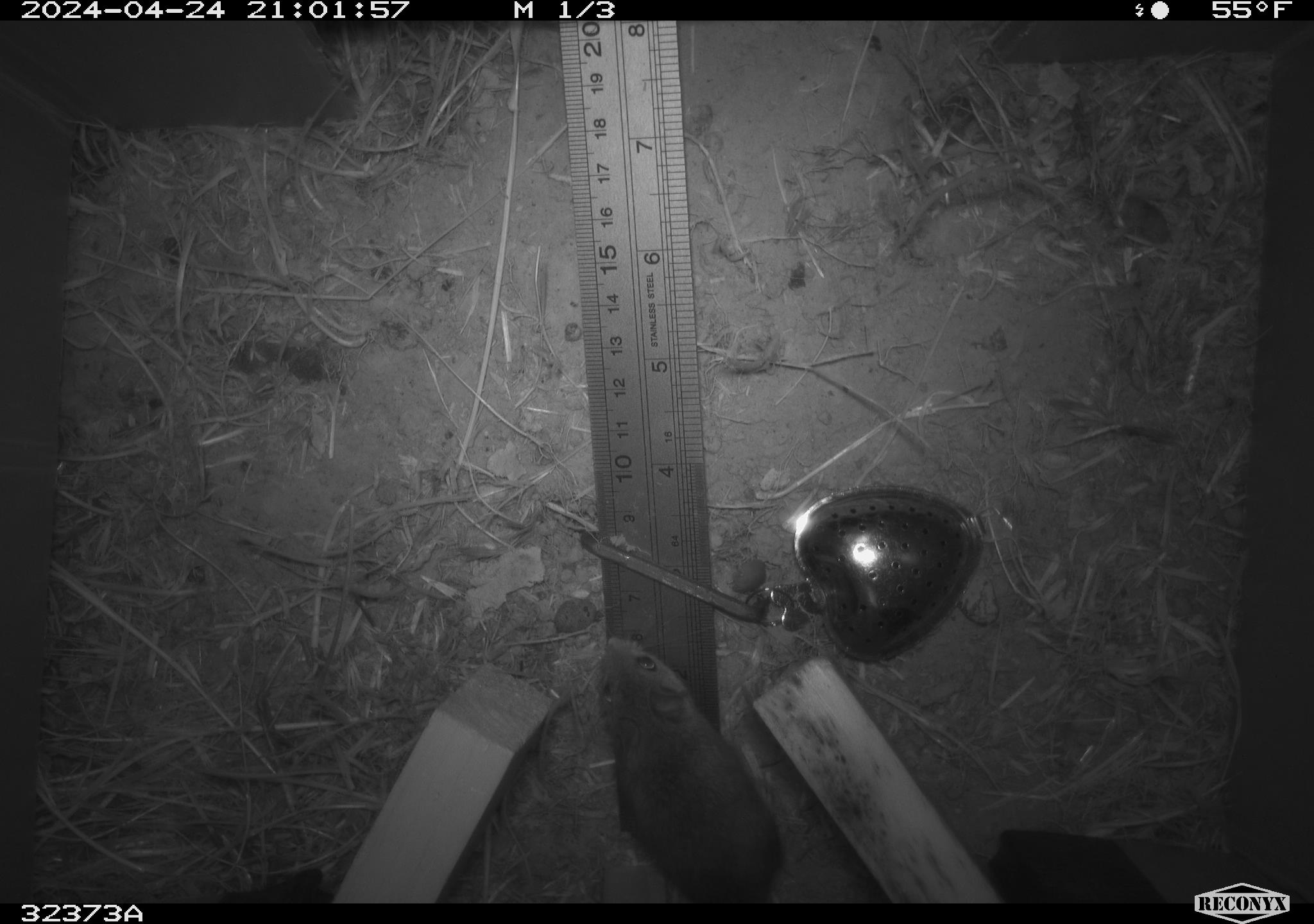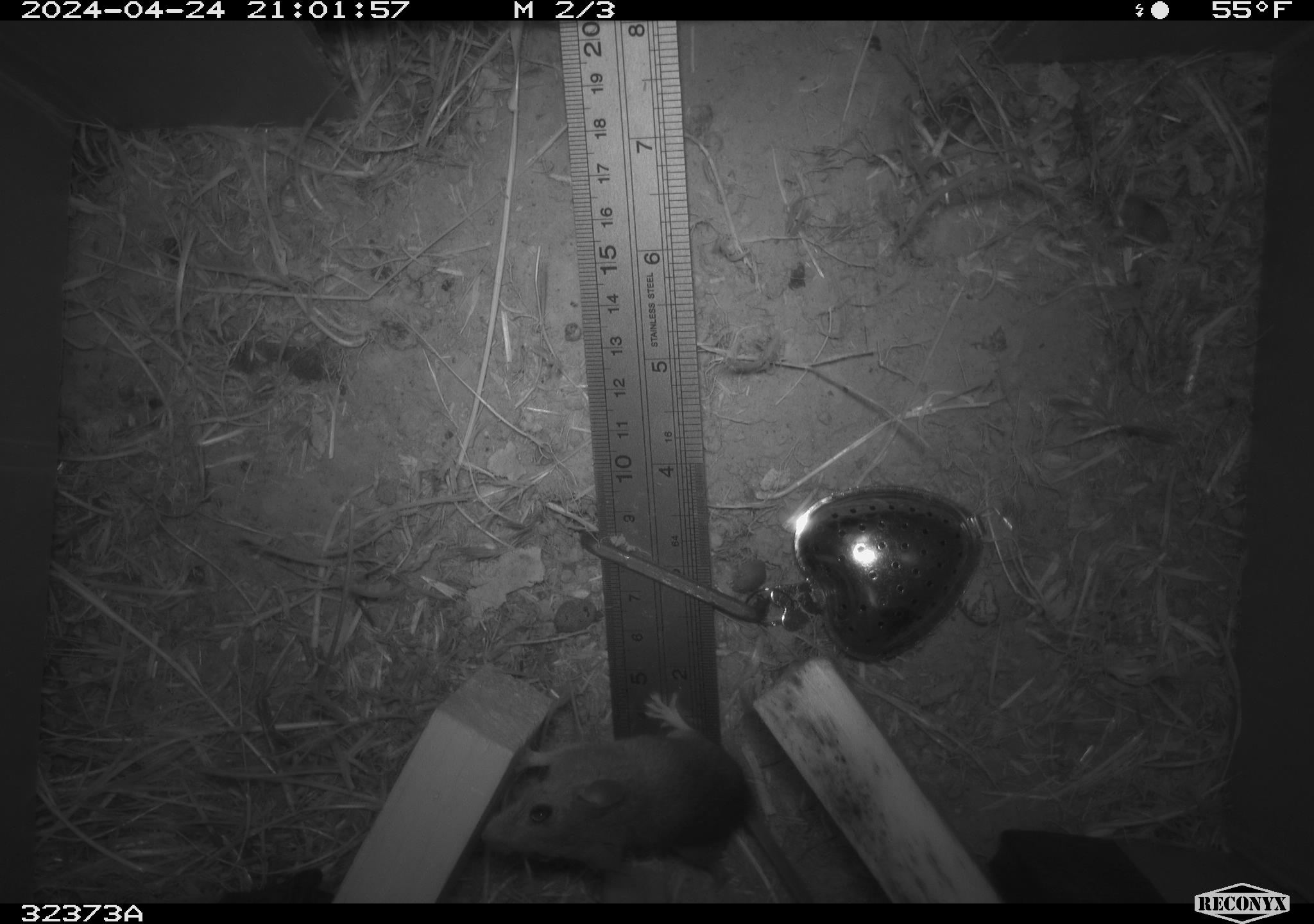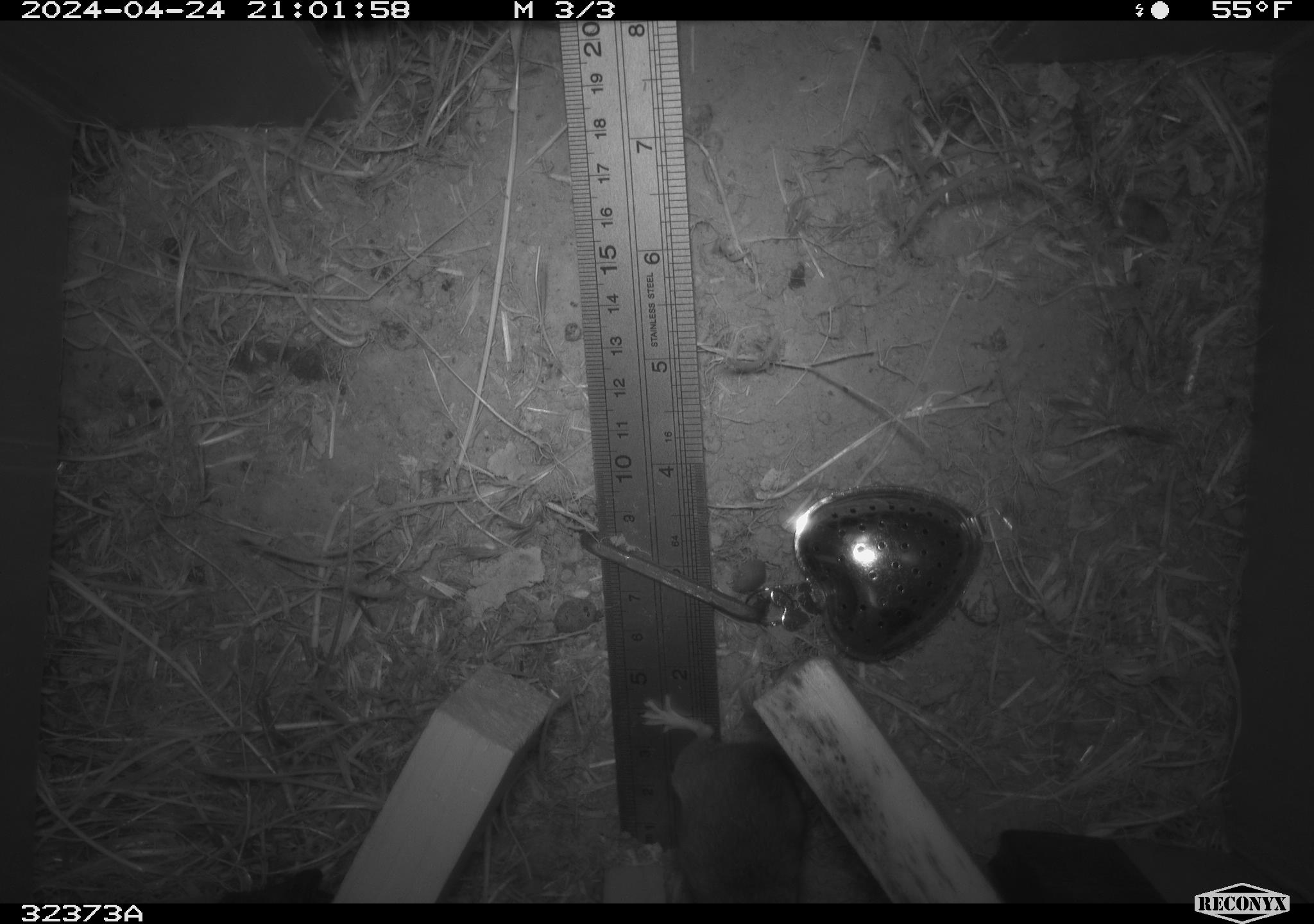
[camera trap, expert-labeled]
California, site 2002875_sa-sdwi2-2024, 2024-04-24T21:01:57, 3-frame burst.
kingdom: Animalia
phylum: Chordata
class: Mammalia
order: Rodentia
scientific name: Rodentia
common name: mouse species